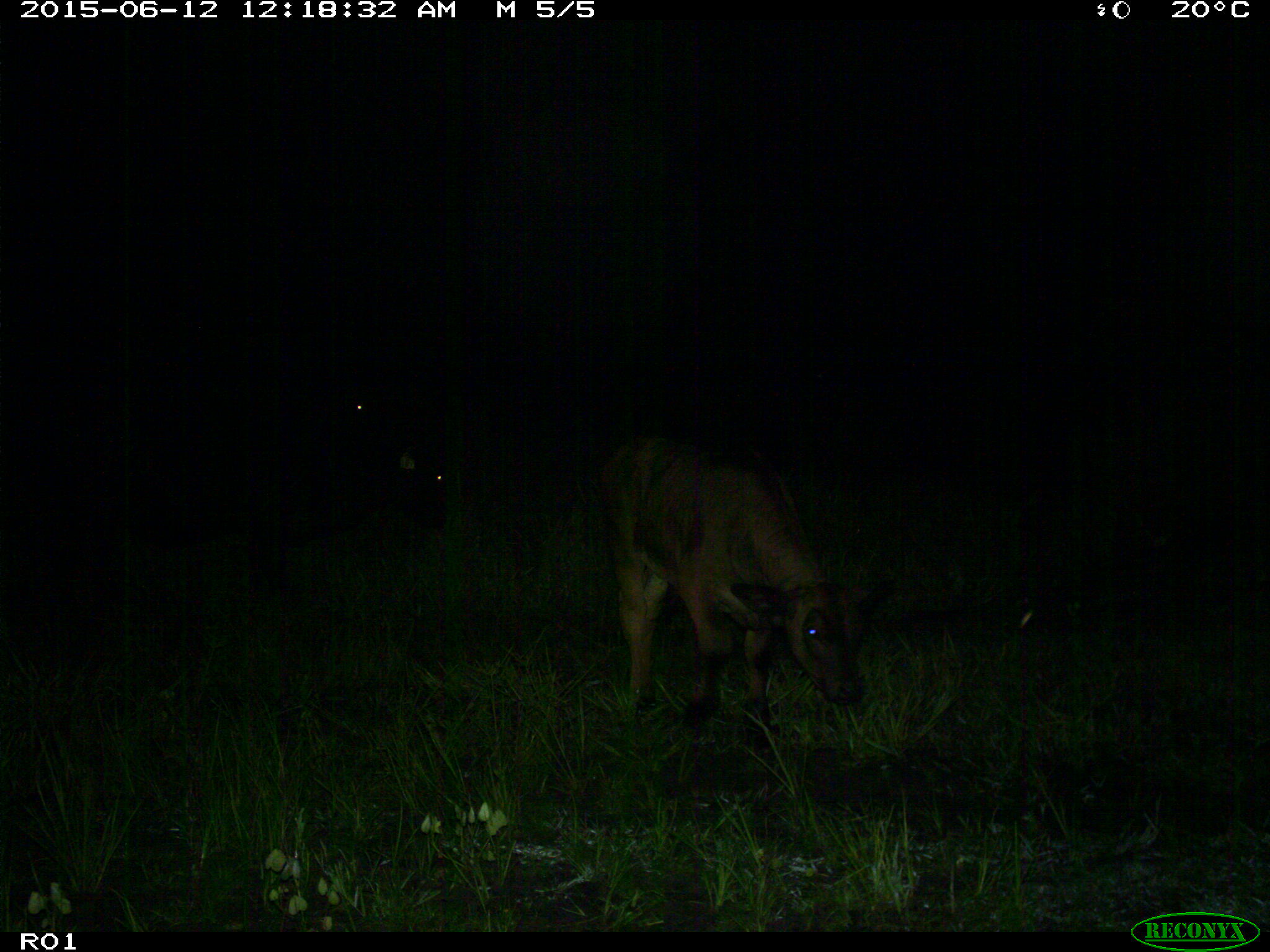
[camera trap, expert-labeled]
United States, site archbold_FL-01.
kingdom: Animalia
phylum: Chordata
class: Mammalia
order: Artiodactyla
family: Bovidae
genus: Bos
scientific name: Bos taurus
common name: domestic cow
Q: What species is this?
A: Bos taurus (domestic cow).